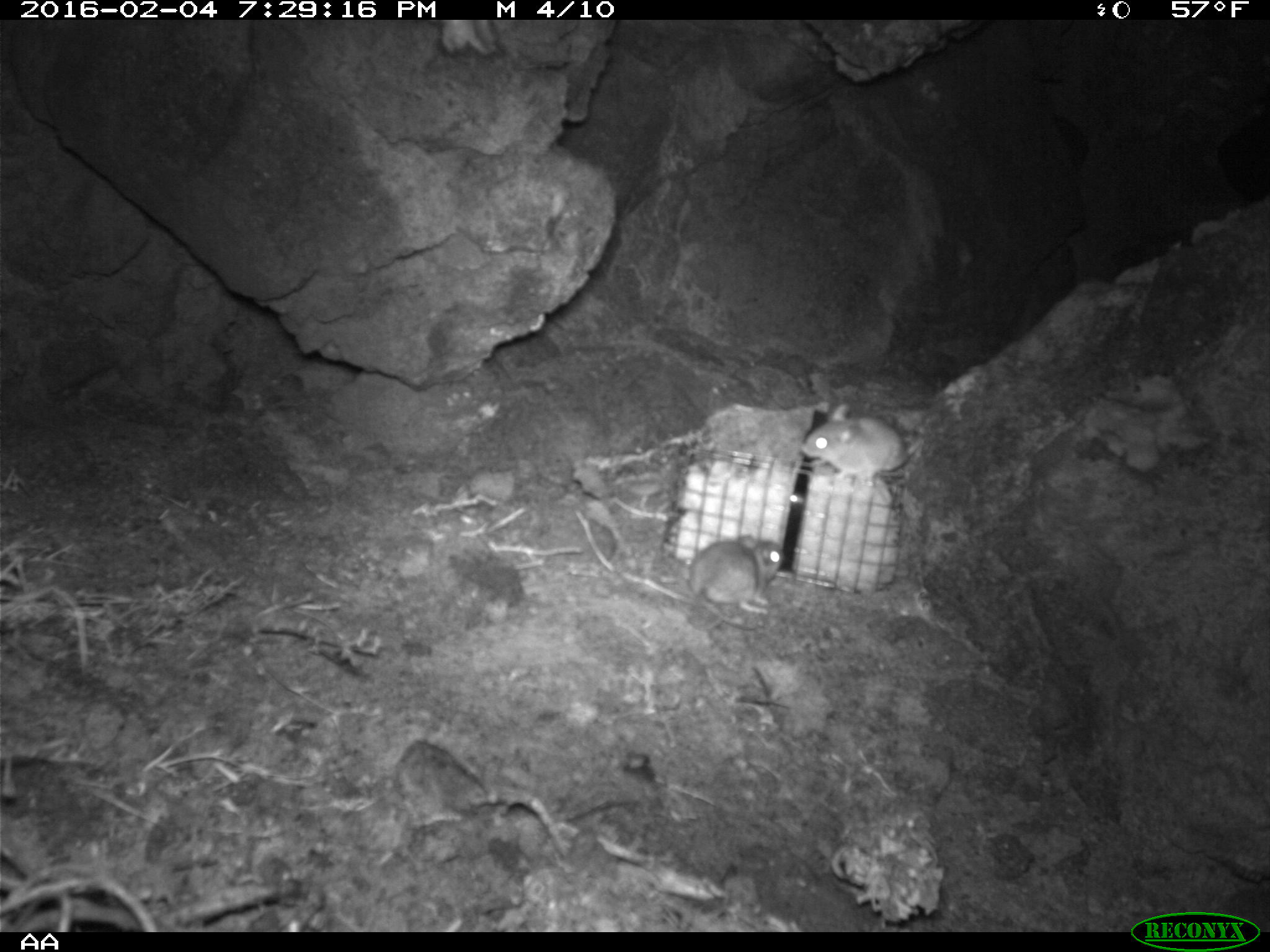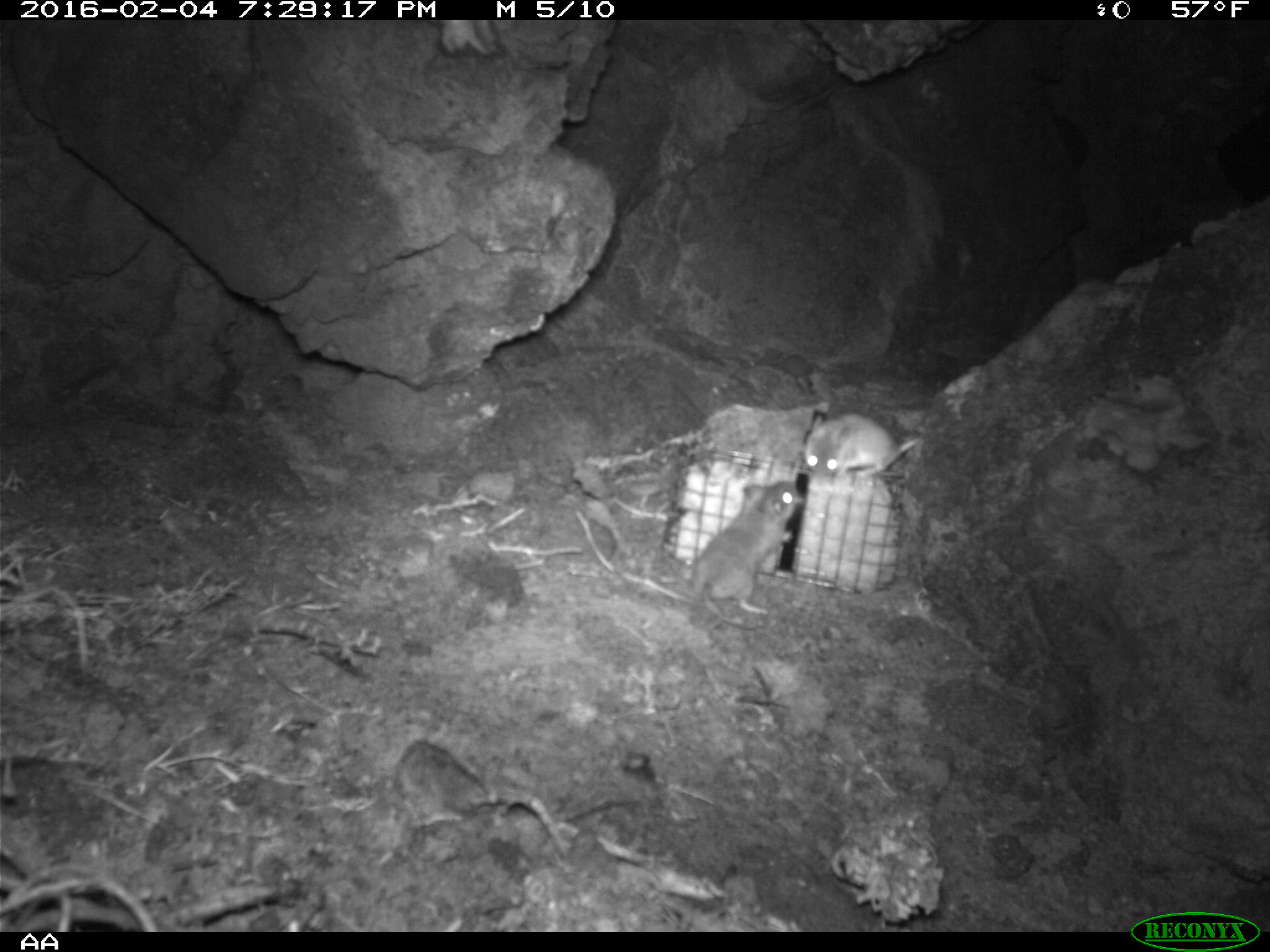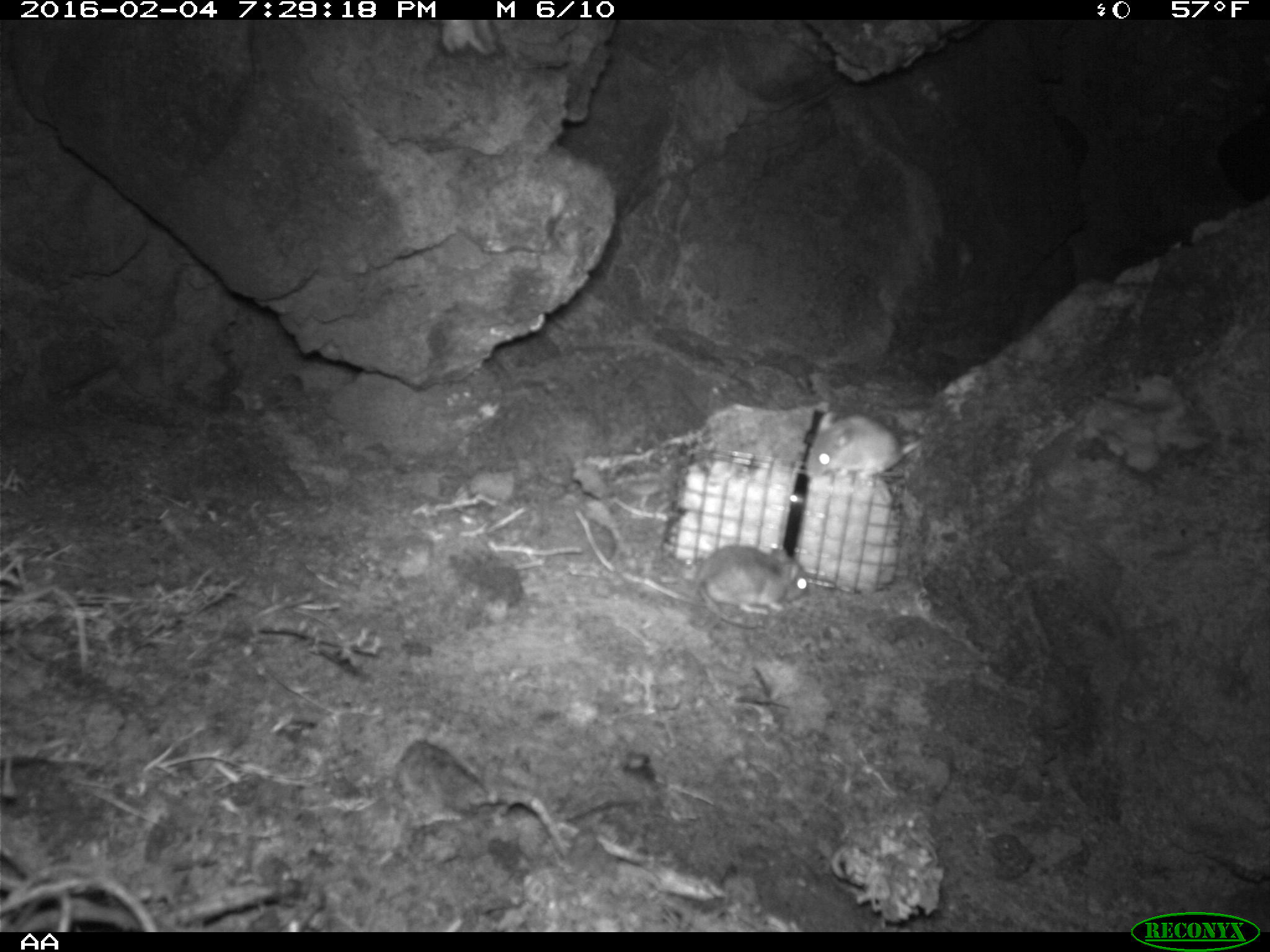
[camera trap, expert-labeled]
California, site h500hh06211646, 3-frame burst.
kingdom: Animalia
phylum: Chordata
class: Mammalia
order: Rodentia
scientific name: Rodentia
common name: rodent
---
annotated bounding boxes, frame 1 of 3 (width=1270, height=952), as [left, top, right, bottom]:
rodent: [798, 405, 921, 488]; [688, 536, 784, 635]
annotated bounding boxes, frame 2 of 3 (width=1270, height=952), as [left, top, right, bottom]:
rodent: [690, 480, 803, 629]; [805, 412, 920, 478]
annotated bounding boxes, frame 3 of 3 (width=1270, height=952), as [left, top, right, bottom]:
rodent: [693, 542, 807, 627]; [804, 410, 922, 485]